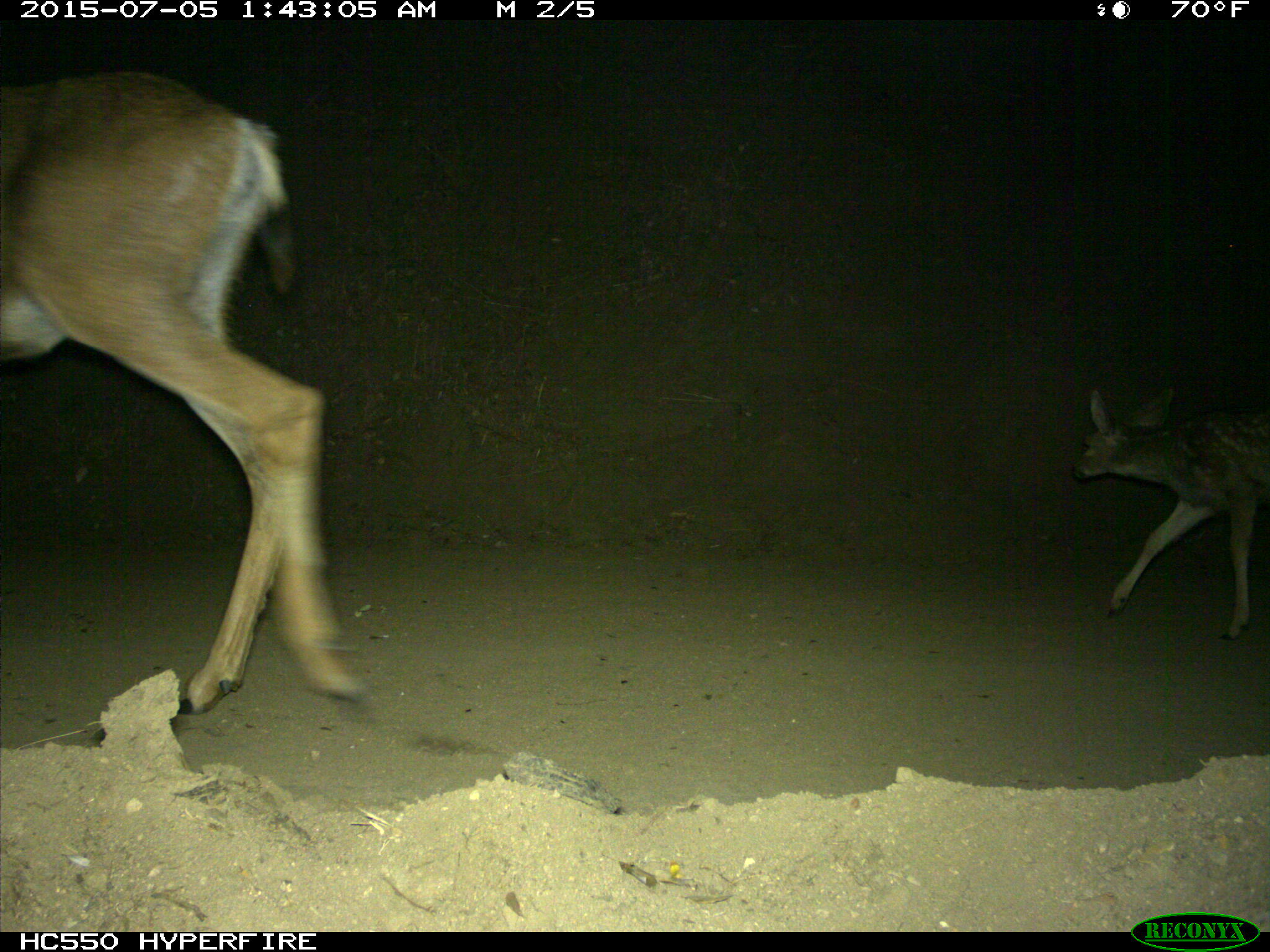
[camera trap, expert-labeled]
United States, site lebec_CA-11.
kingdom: Animalia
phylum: Chordata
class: Mammalia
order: Artiodactyla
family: Cervidae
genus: Odocoileus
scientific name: Odocoileus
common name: deer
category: unidentified deer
Unidentified deer (deer) (Odocoileus).